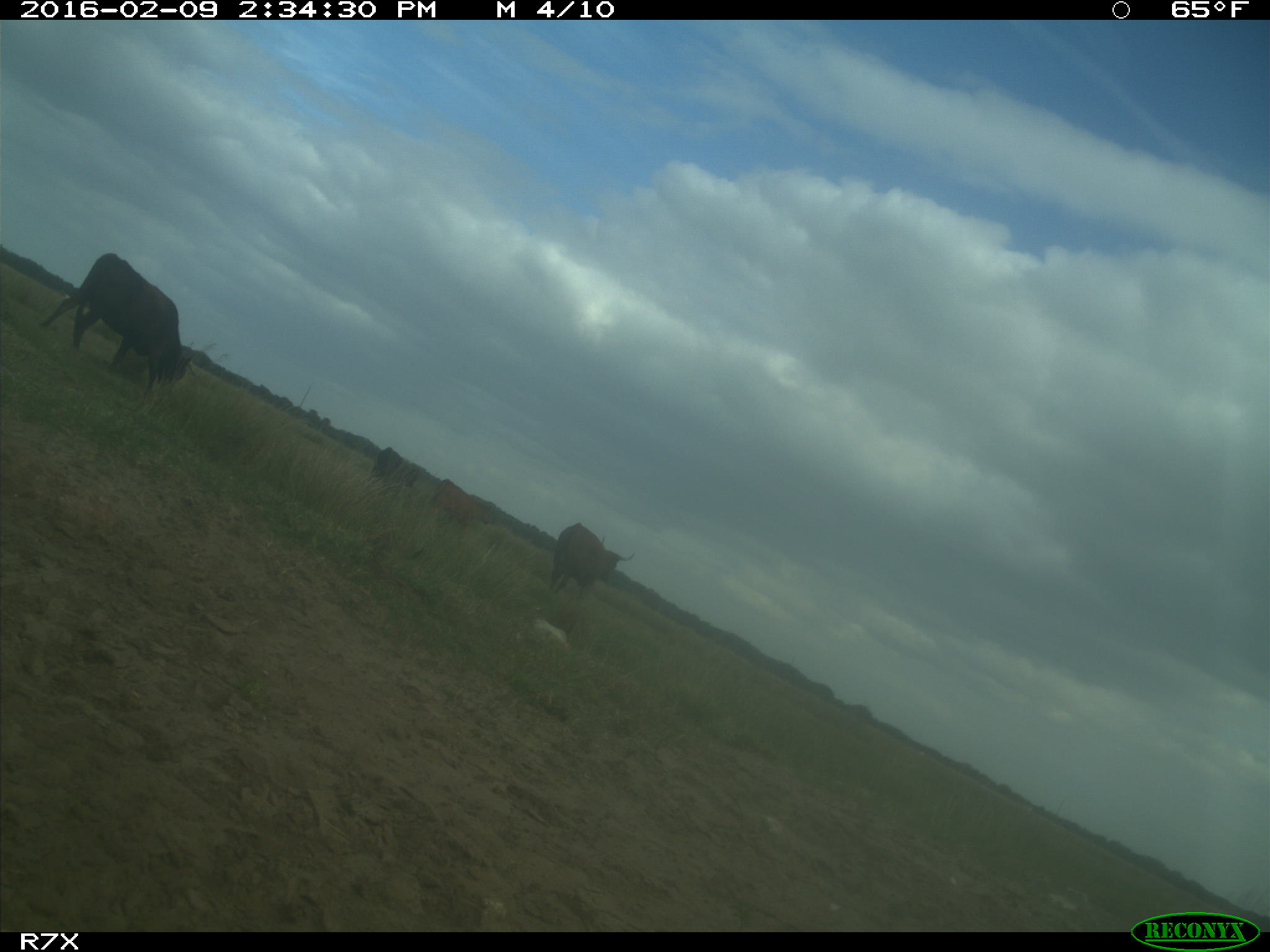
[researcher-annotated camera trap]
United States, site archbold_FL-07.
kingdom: Animalia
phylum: Chordata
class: Mammalia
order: Artiodactyla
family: Bovidae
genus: Bos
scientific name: Bos taurus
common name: domestic cow